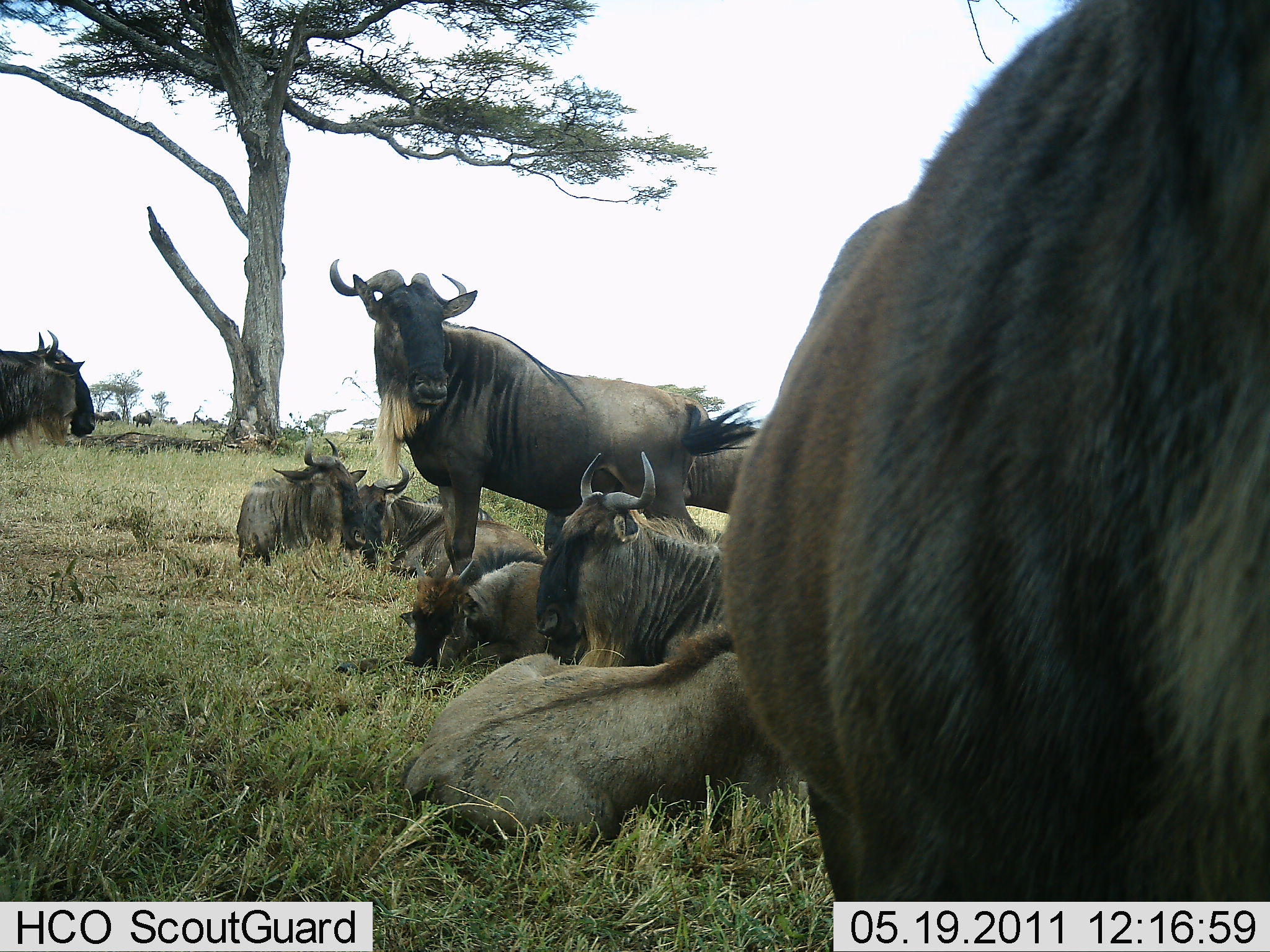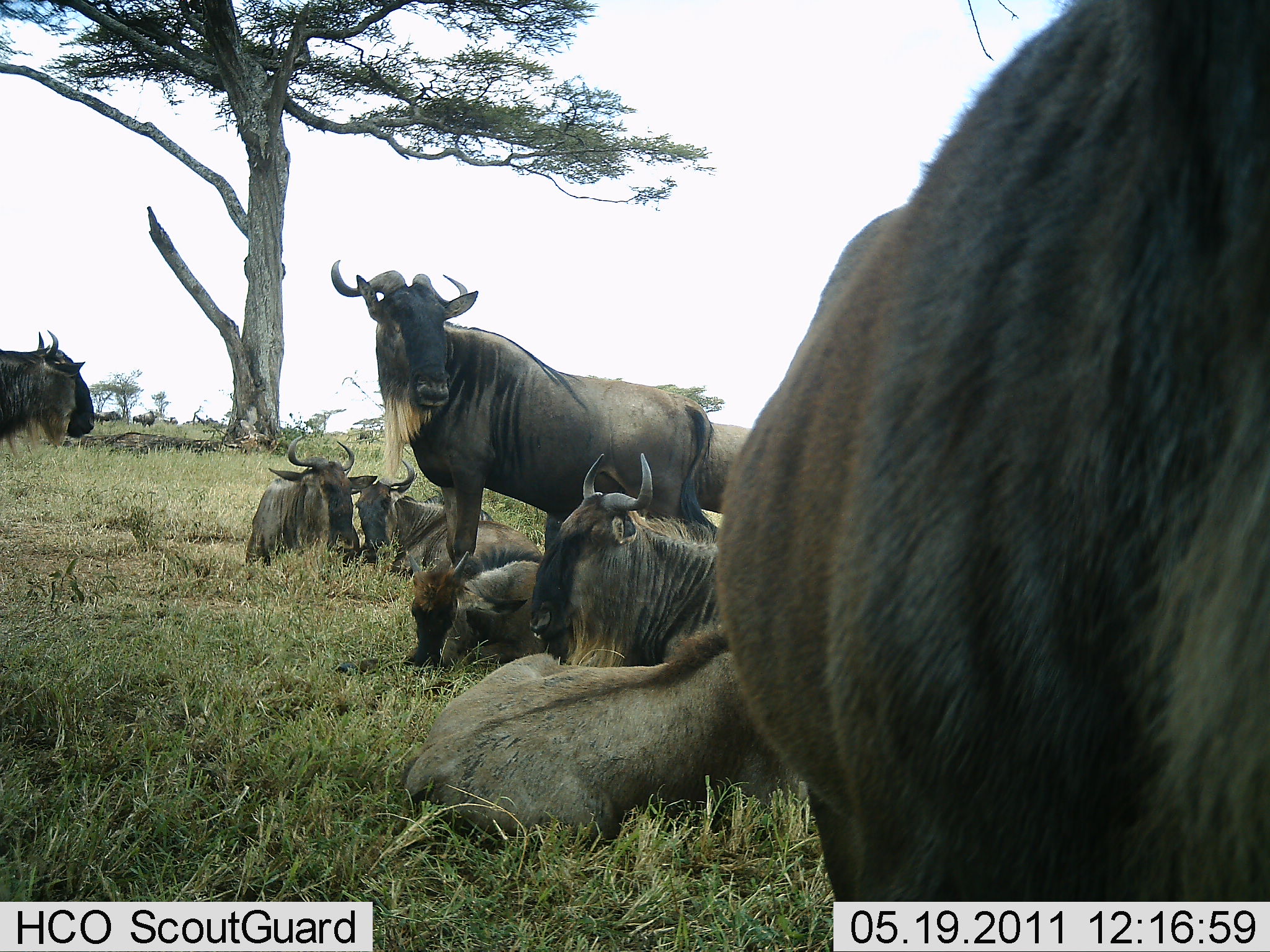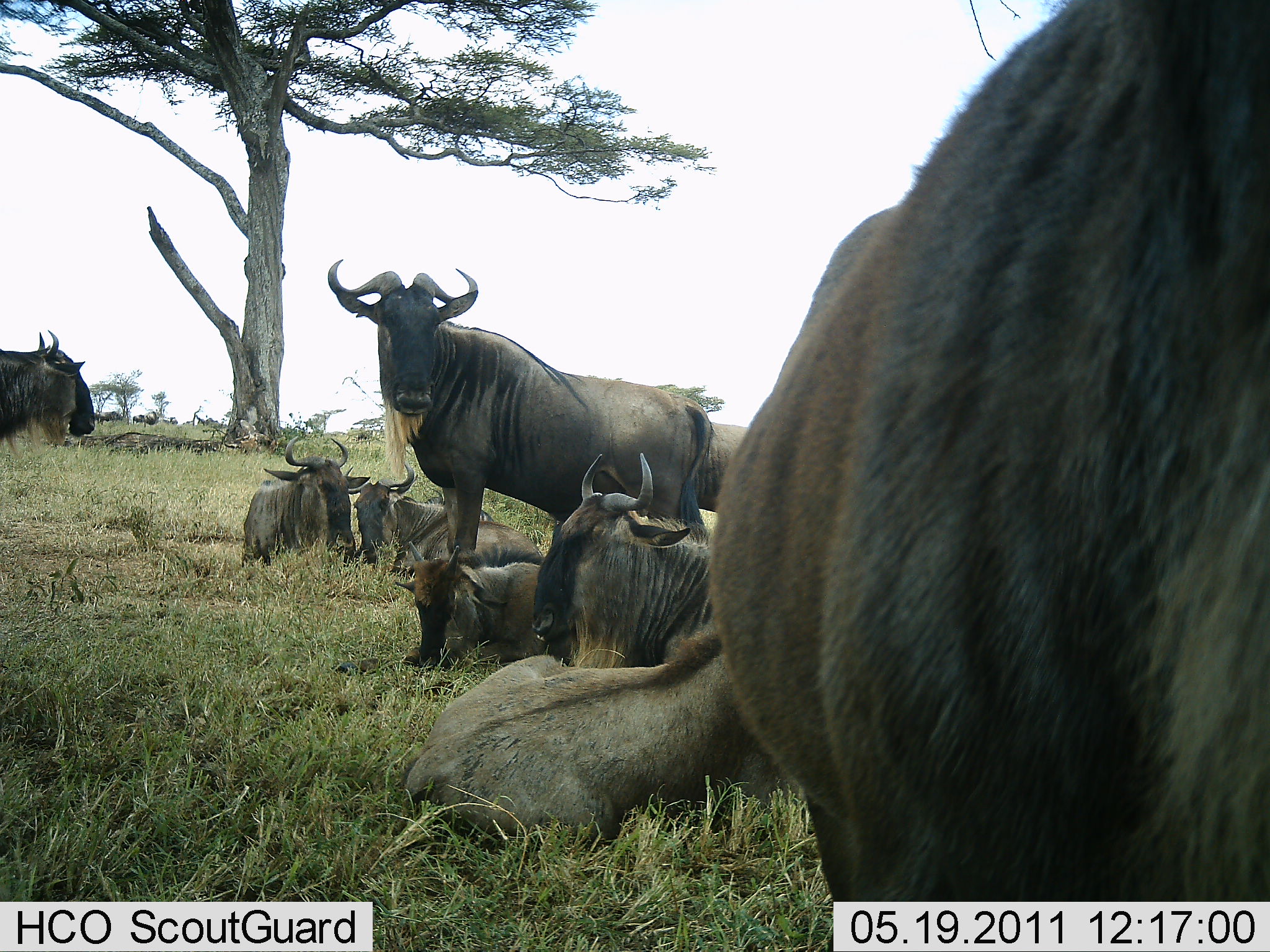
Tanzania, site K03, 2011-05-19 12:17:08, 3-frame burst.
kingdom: Animalia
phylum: Chordata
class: Mammalia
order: Artiodactyla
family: Bovidae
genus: Connochaetes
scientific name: Connochaetes taurinus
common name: blue wildebeest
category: wildebeest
Wildebeest (blue wildebeest) (Connochaetes taurinus), count 9. Behavior (volunteer vote fractions): standing 75%, resting 100%, moving 19%, interacting 6%. Young present (vote fraction): 25%. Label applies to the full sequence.